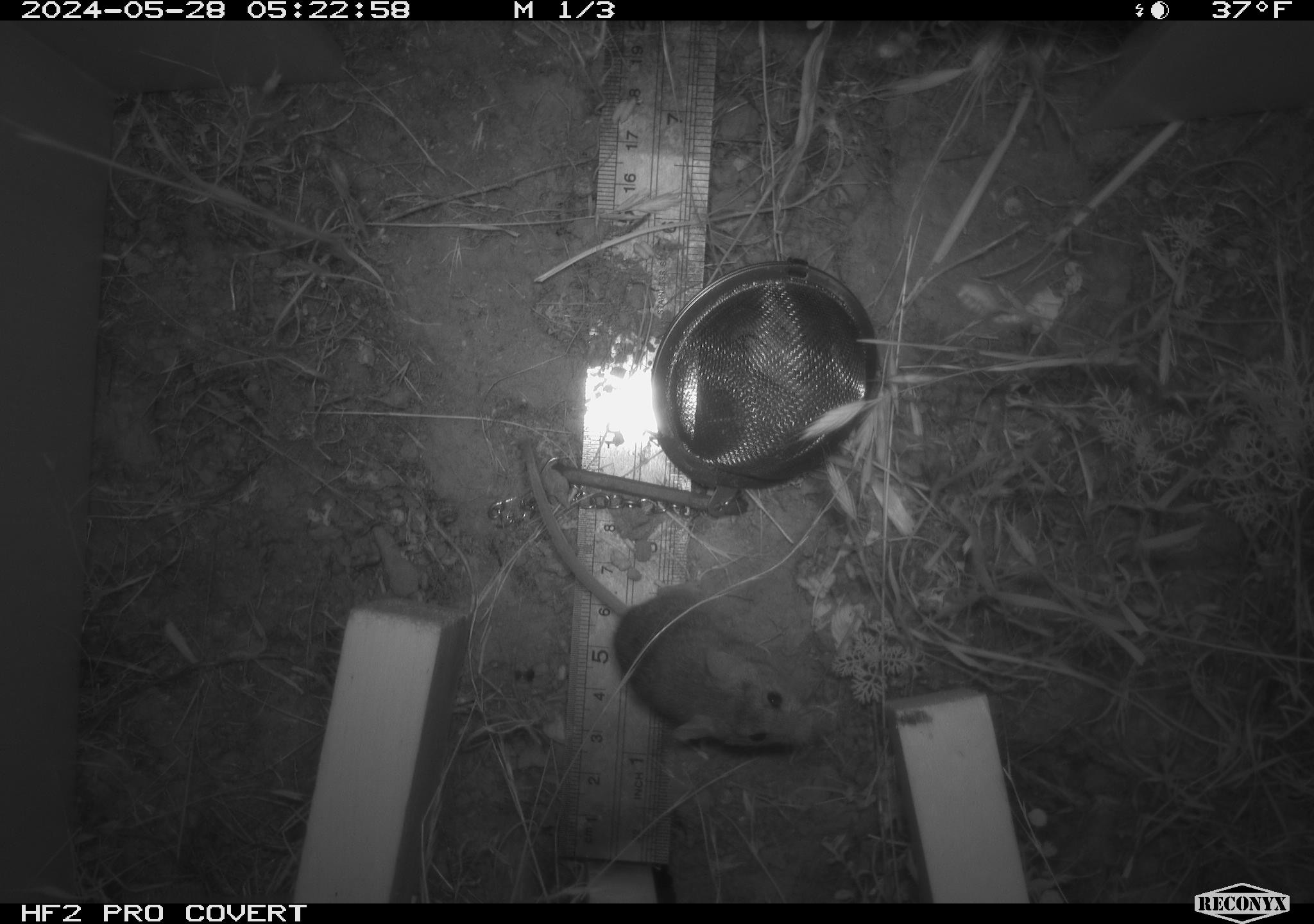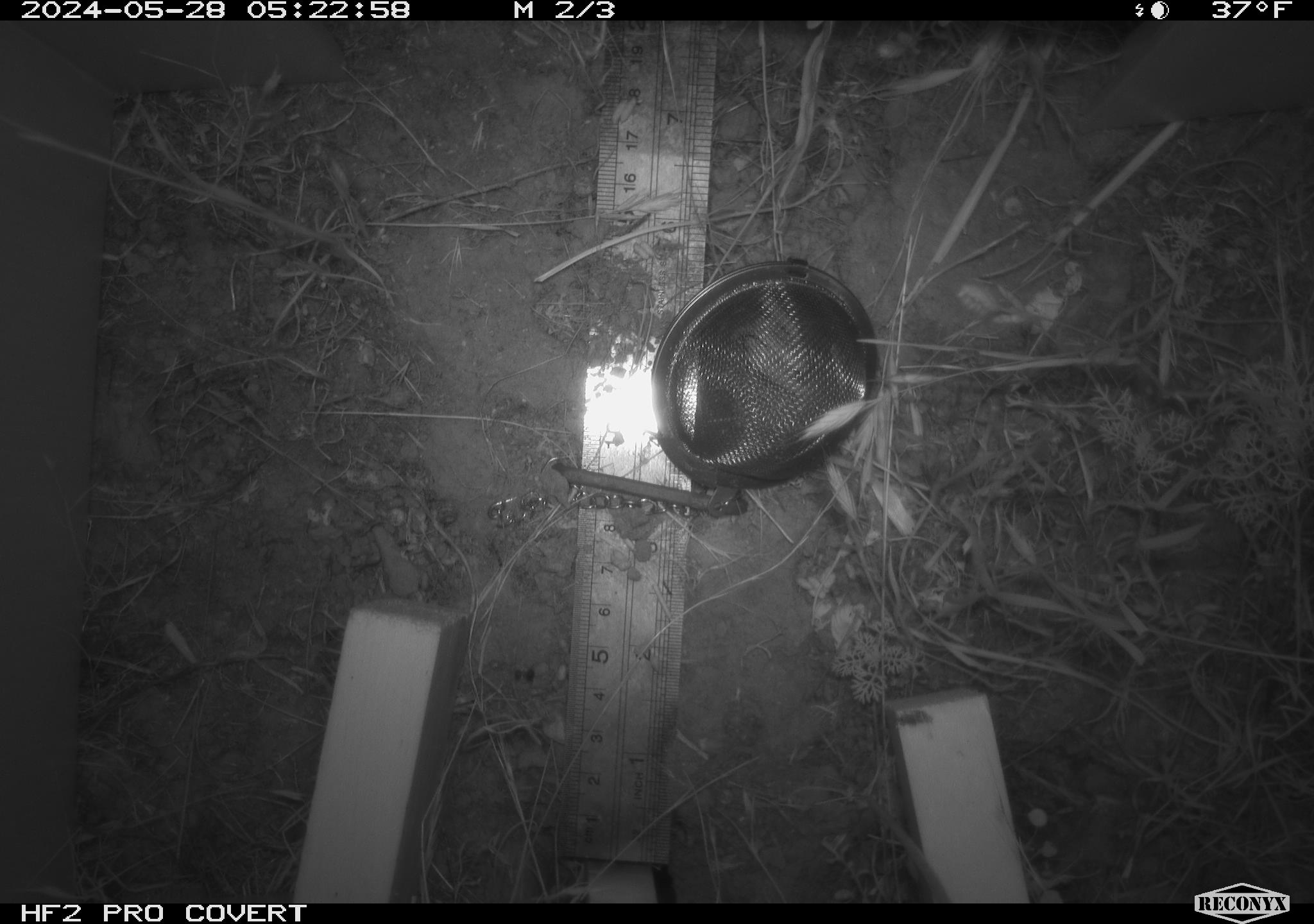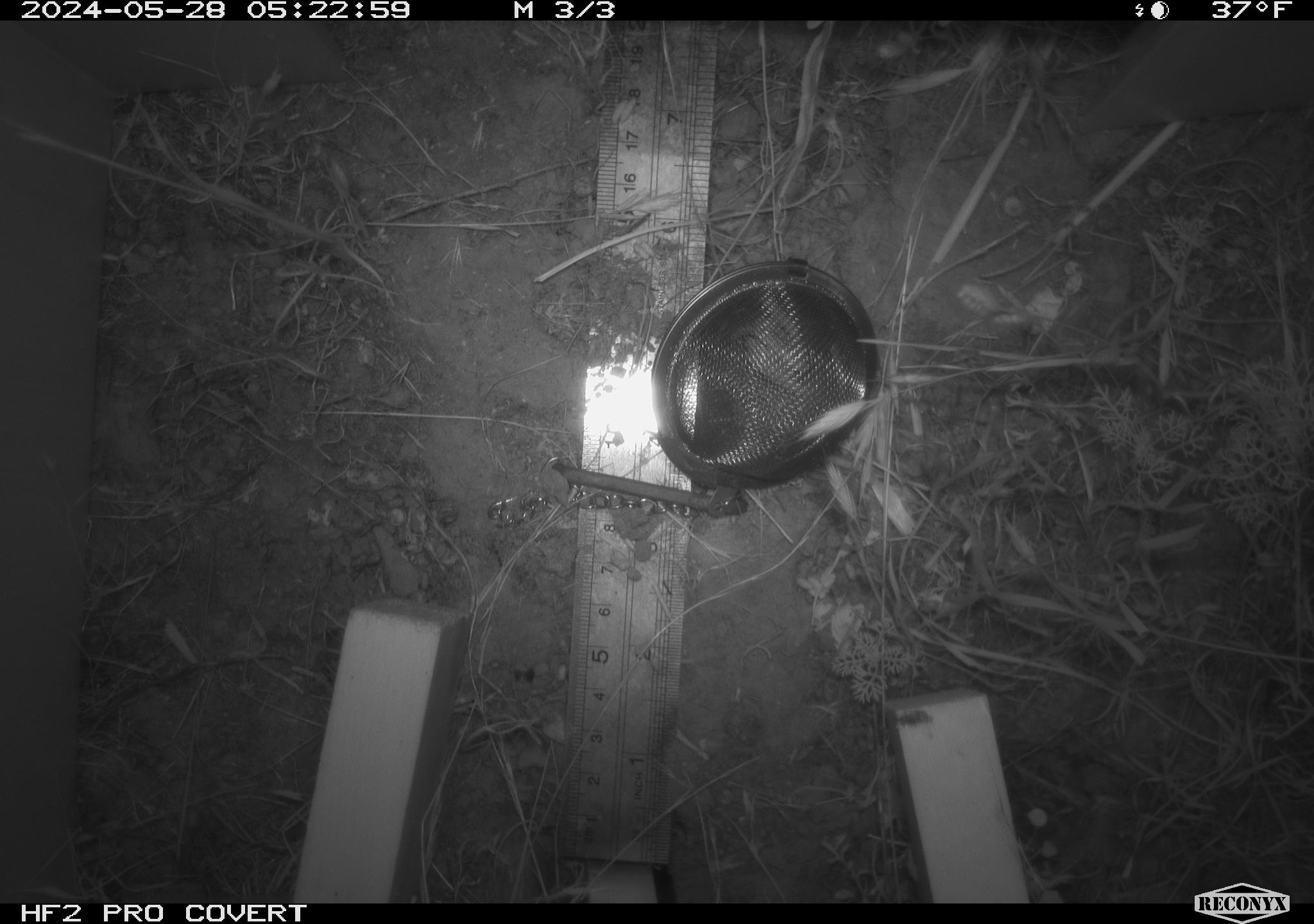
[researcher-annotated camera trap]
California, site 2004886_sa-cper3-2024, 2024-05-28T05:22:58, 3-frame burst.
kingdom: Animalia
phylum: Chordata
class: Mammalia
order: Rodentia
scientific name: Rodentia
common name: rodent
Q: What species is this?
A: Rodent (Rodentia).